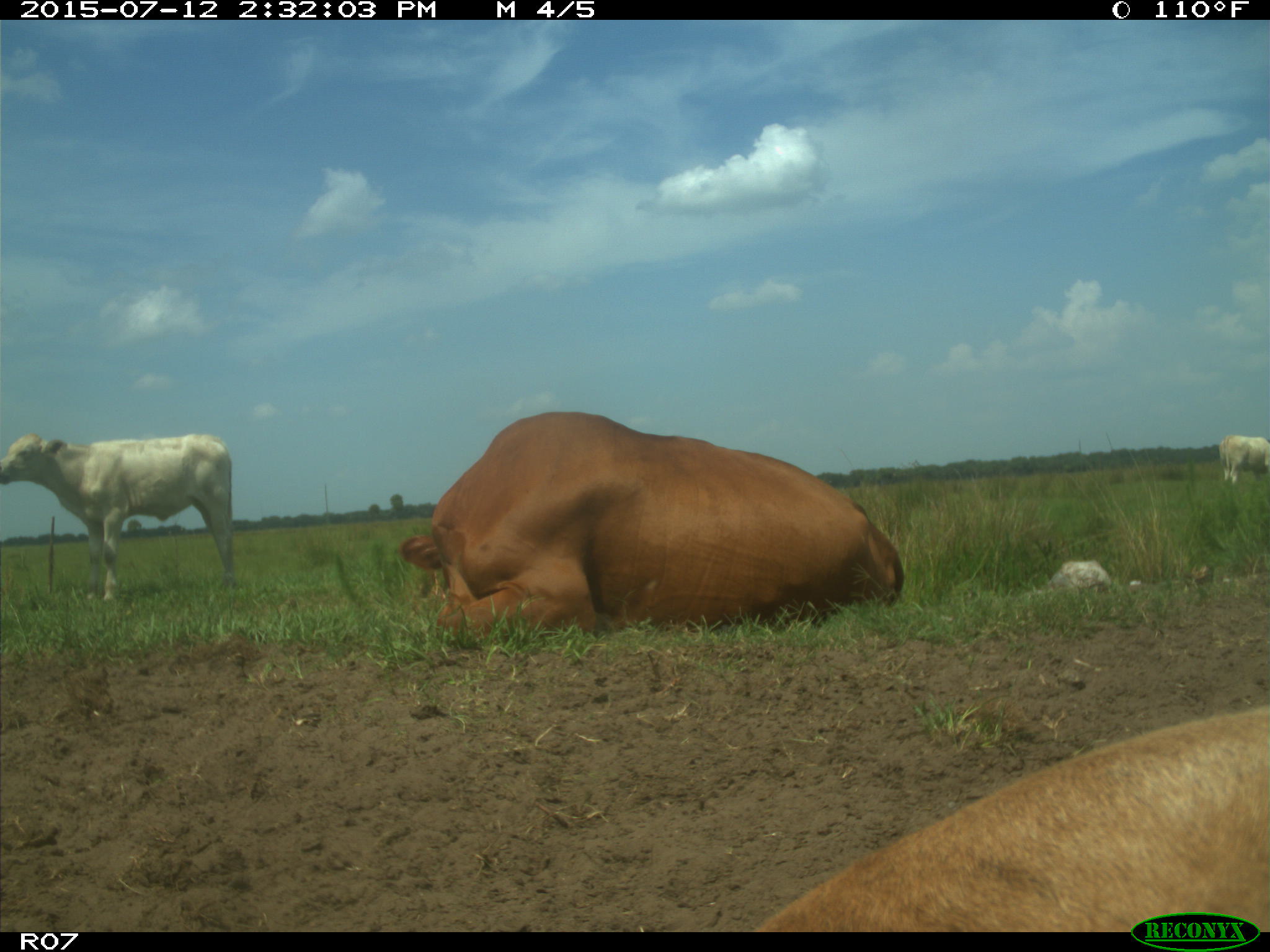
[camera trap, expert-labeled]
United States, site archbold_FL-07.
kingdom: Animalia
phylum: Chordata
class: Mammalia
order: Artiodactyla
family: Bovidae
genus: Bos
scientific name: Bos taurus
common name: domestic cow